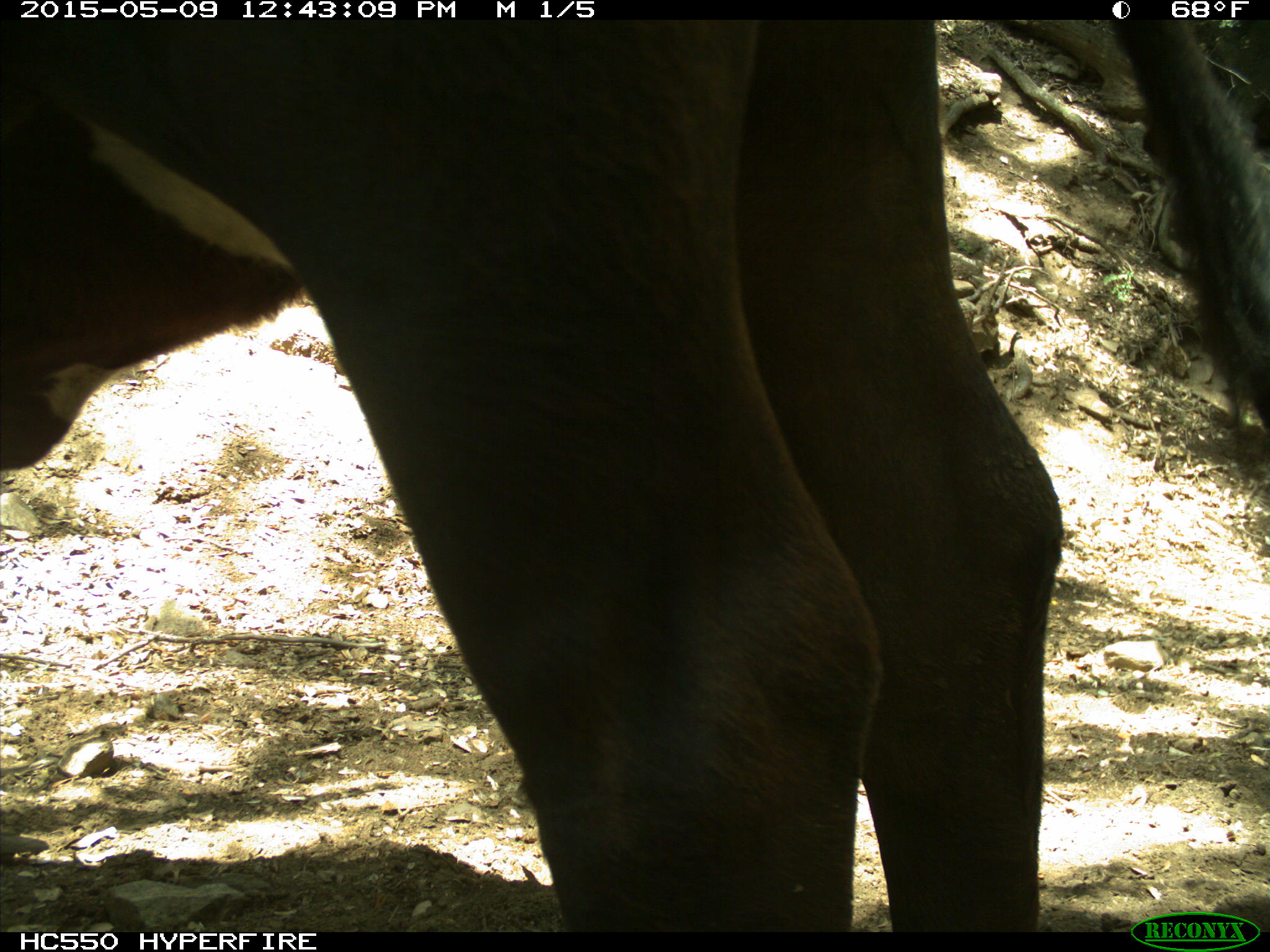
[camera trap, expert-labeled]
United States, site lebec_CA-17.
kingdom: Animalia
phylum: Chordata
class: Mammalia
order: Artiodactyla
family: Bovidae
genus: Bos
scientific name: Bos taurus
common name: domestic cow